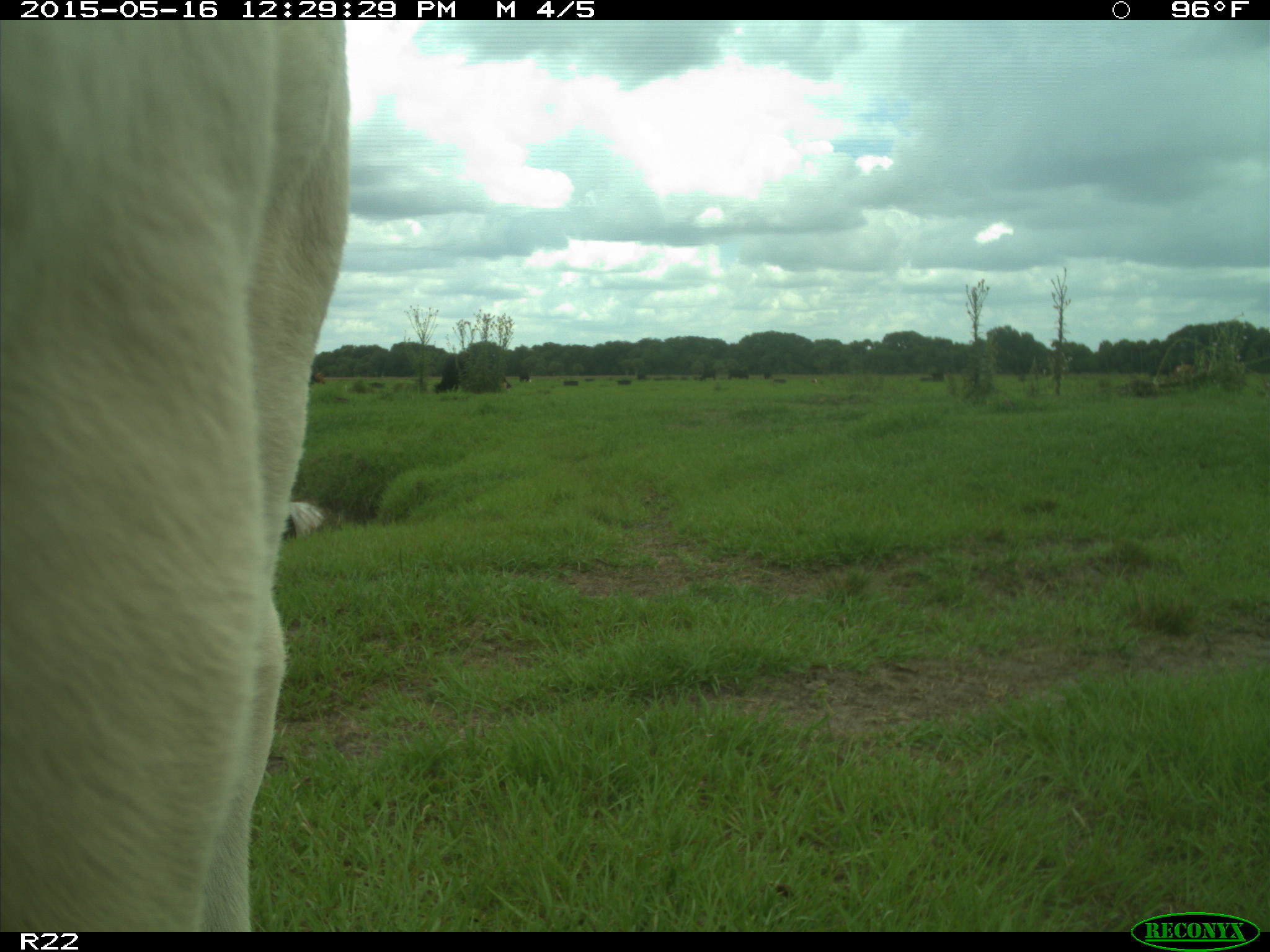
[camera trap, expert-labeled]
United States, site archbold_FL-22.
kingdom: Animalia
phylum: Chordata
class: Mammalia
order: Artiodactyla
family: Bovidae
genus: Bos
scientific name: Bos taurus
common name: domestic cow